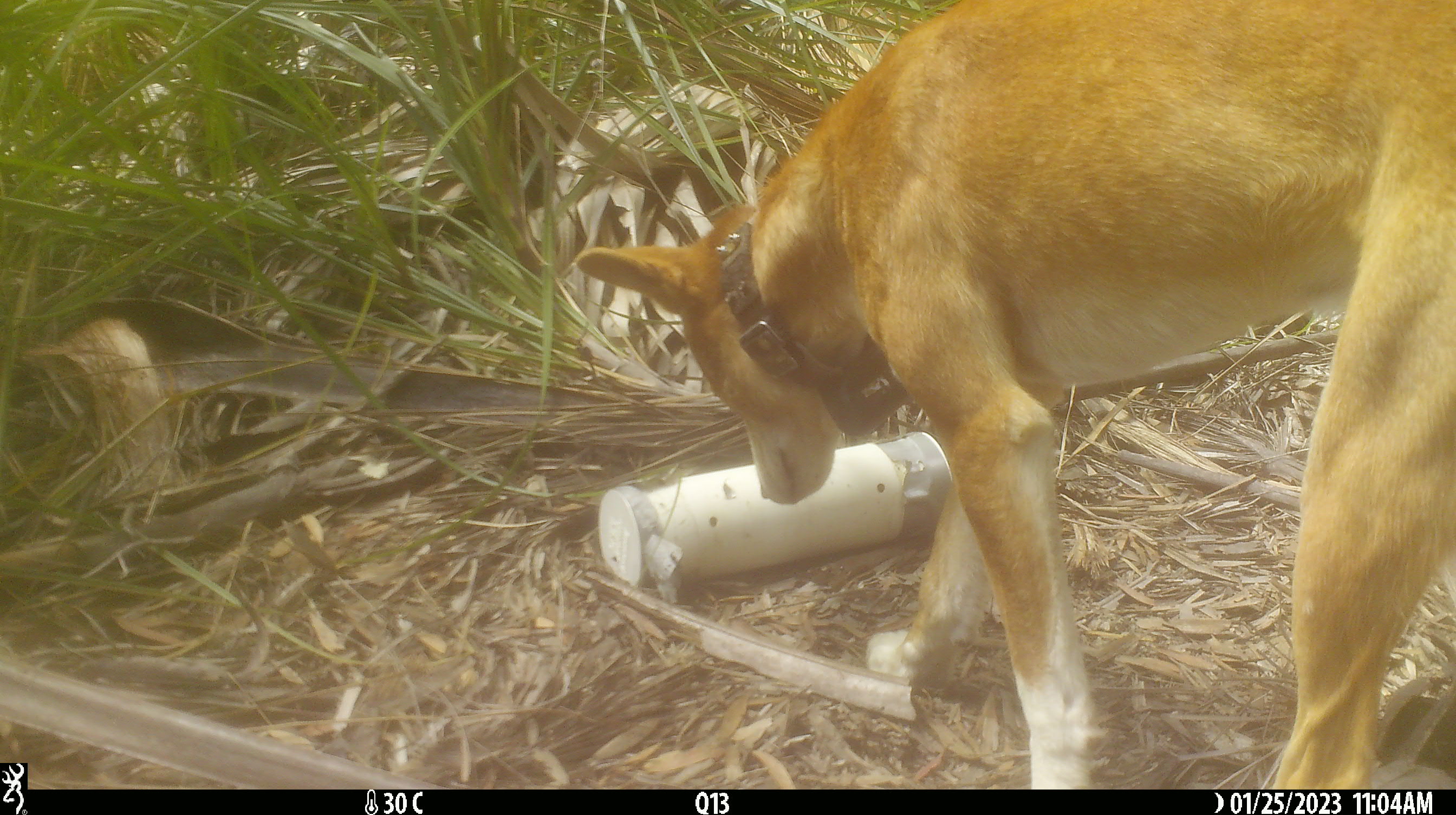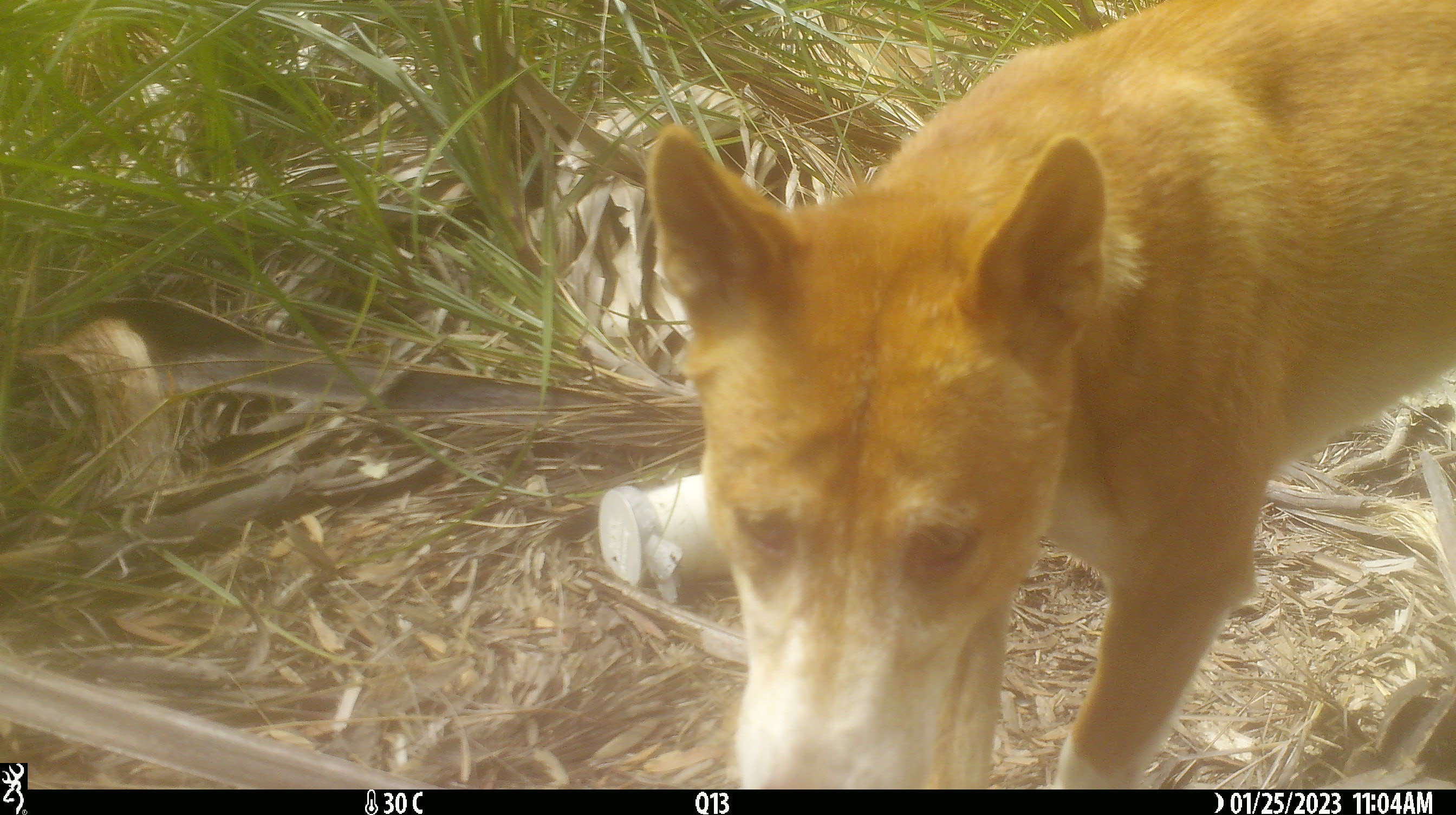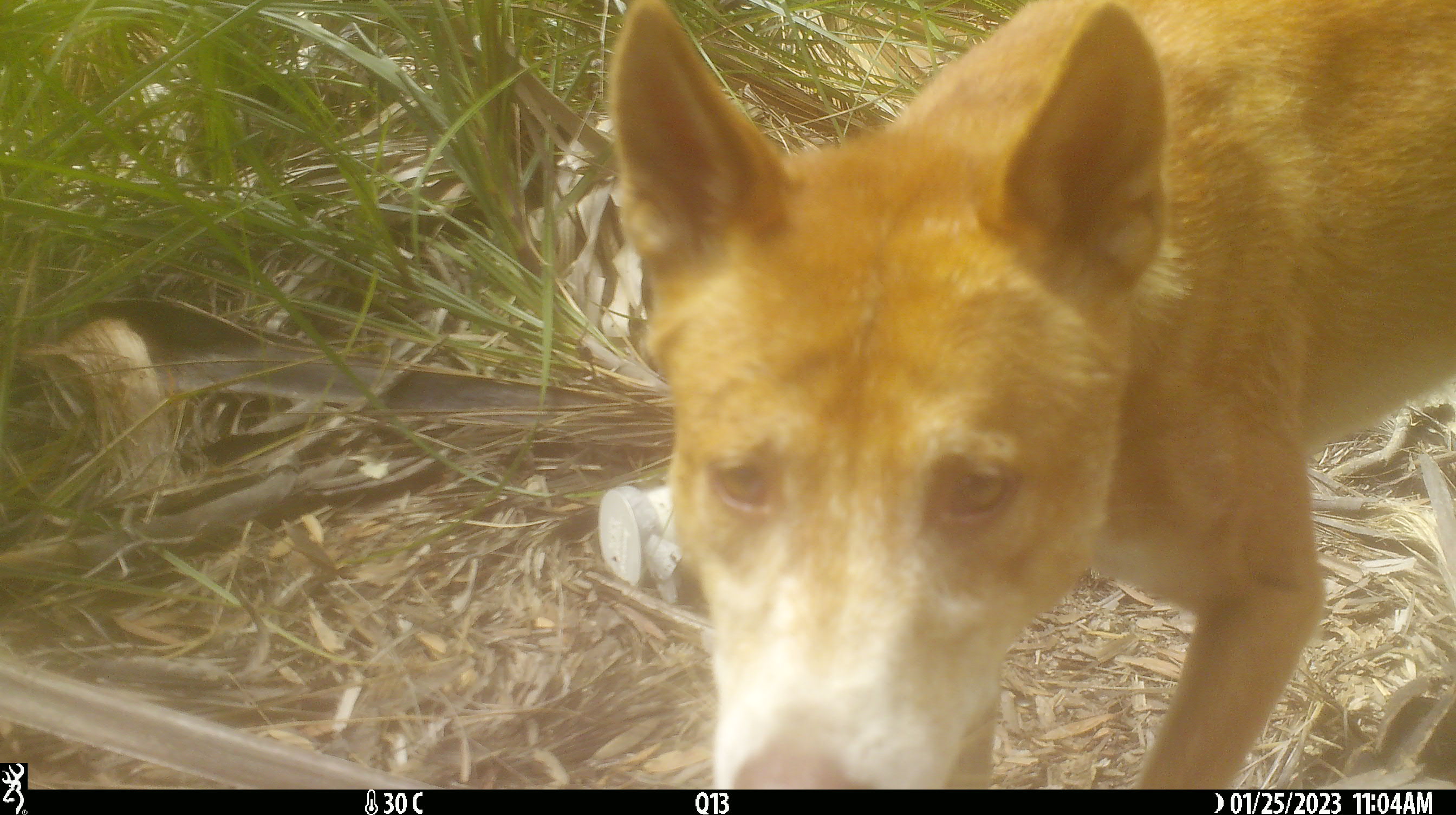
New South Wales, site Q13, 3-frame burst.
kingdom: Animalia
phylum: Chordata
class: Mammalia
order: Carnivora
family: Canidae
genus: Canis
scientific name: Canis familiaris dingo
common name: dingo